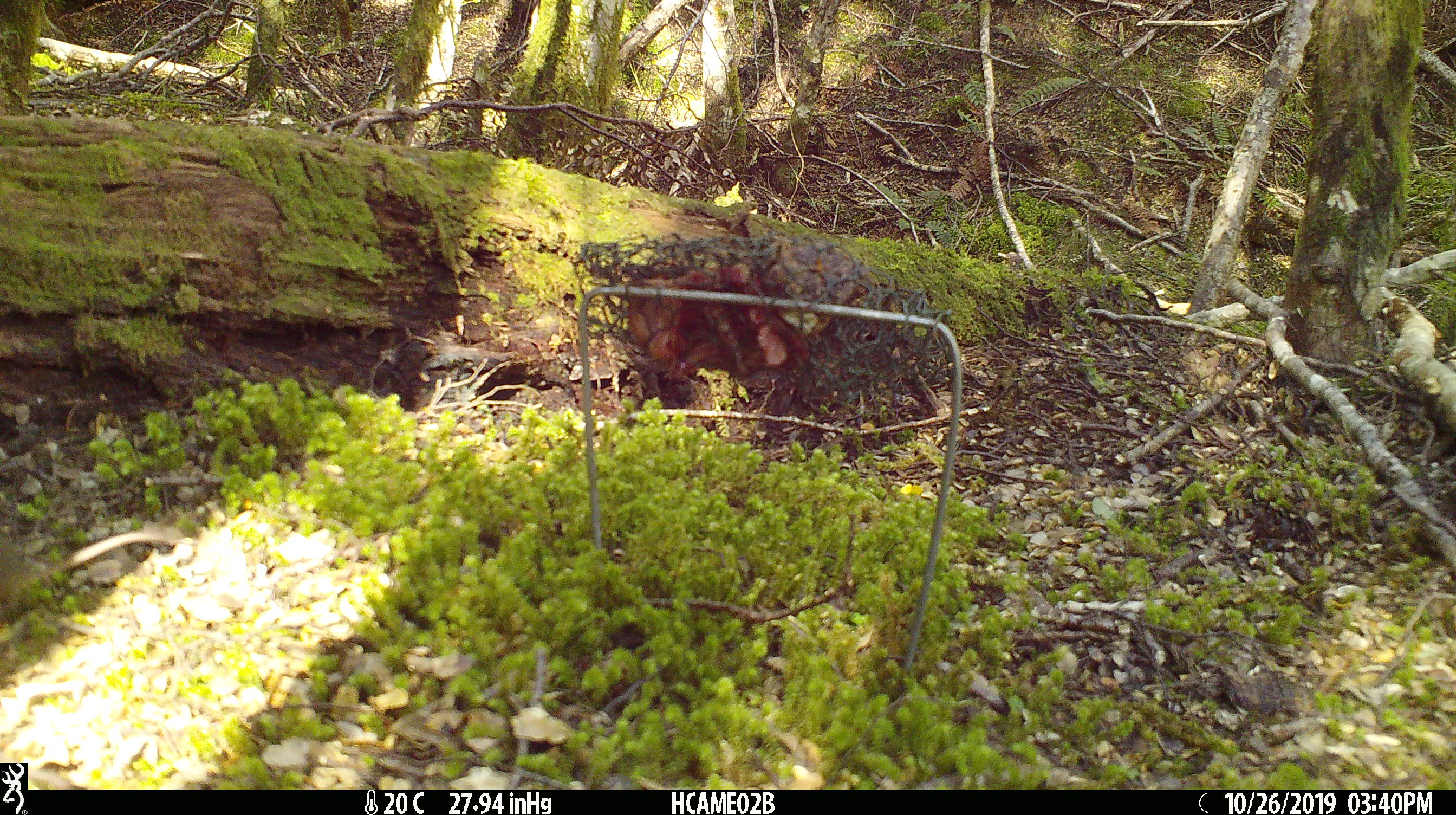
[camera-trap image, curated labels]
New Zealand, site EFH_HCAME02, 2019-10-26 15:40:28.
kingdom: Animalia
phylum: Chordata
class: Mammalia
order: Rodentia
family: Muridae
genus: Mus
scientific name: Mus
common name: mouse